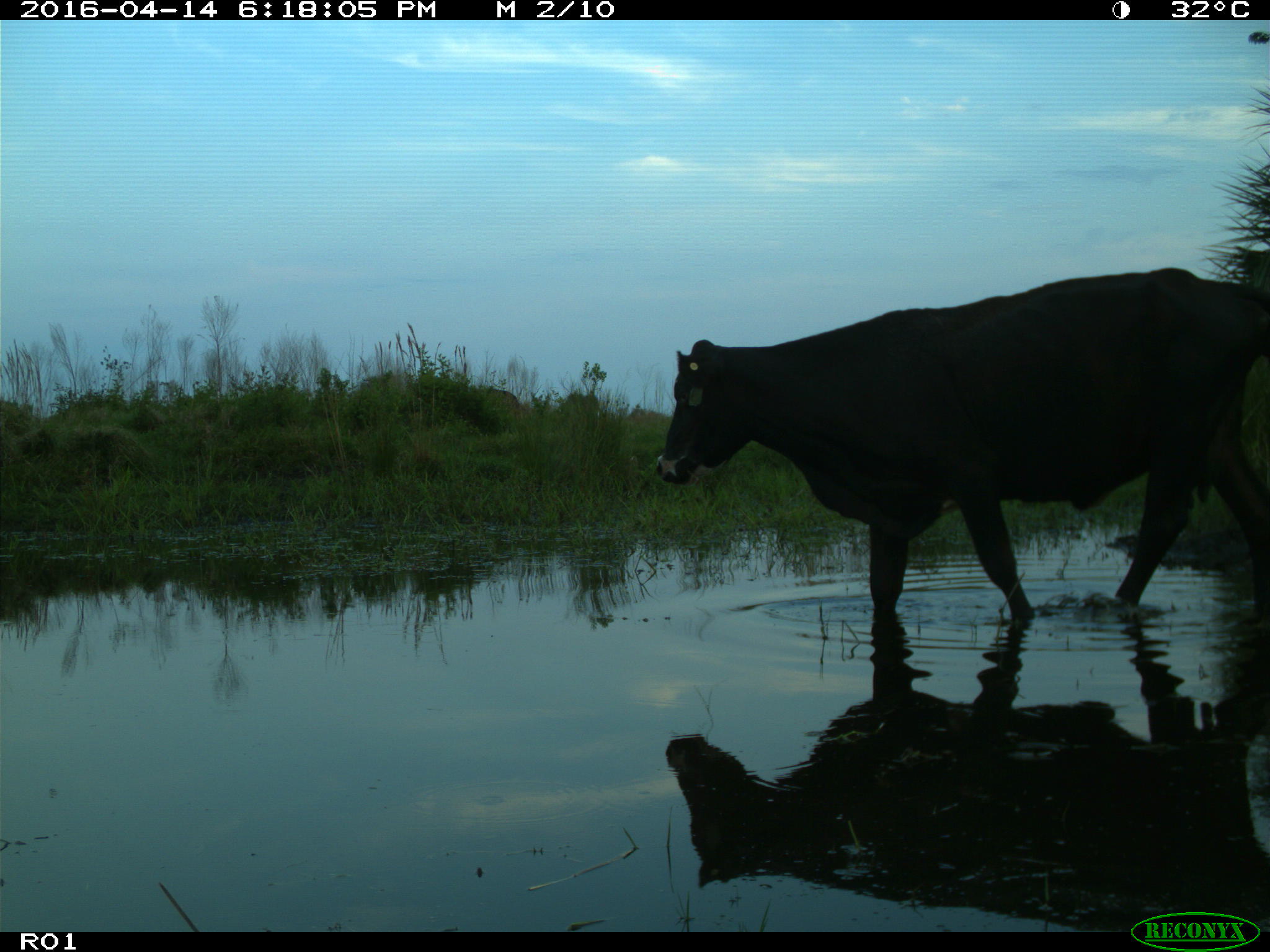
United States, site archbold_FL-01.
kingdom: Animalia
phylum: Chordata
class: Mammalia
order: Artiodactyla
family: Bovidae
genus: Bos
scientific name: Bos taurus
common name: domestic cow